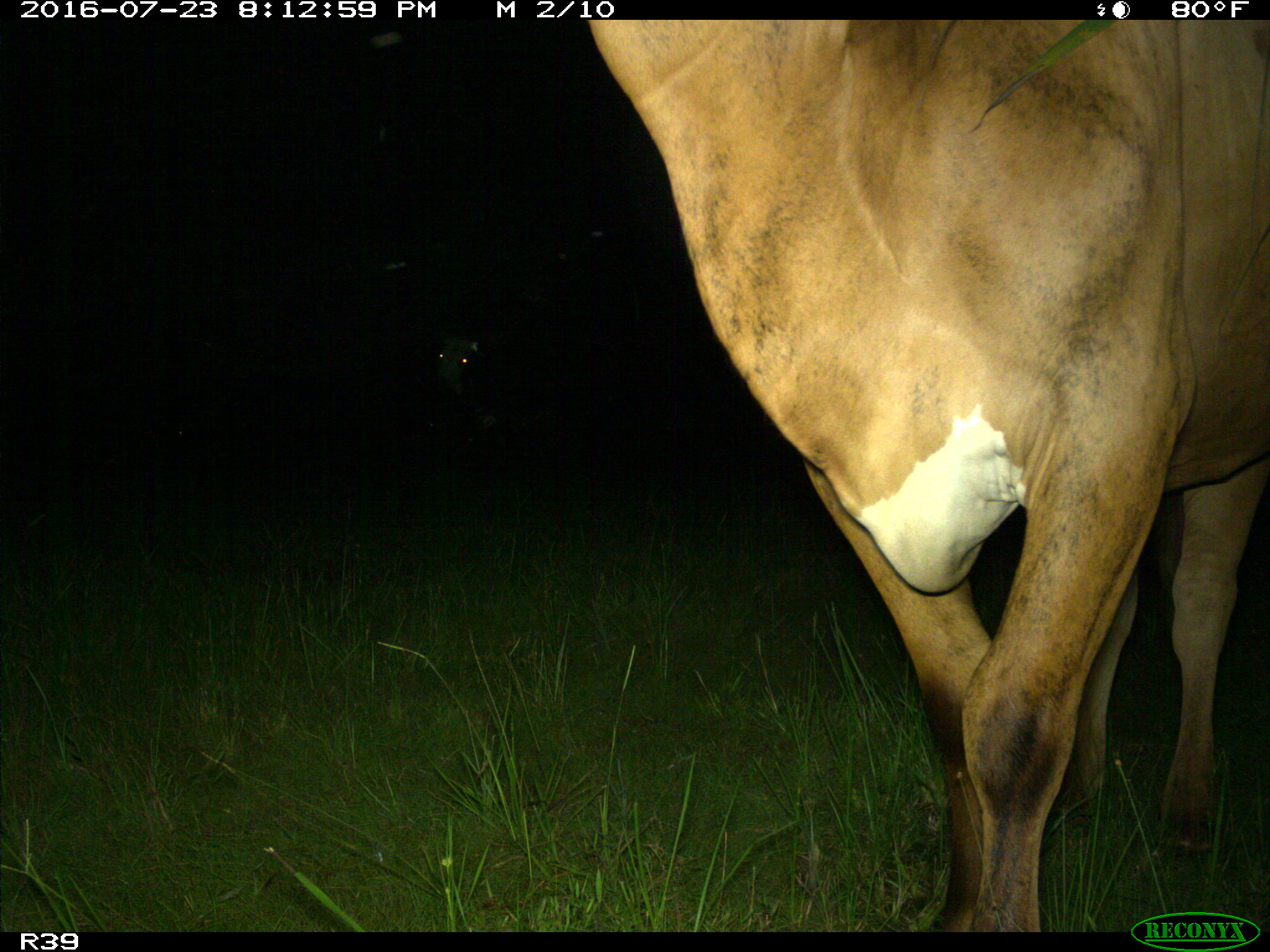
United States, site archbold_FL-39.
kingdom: Animalia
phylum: Chordata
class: Mammalia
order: Artiodactyla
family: Bovidae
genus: Bos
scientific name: Bos taurus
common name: domestic cow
Bos taurus (domestic cow).